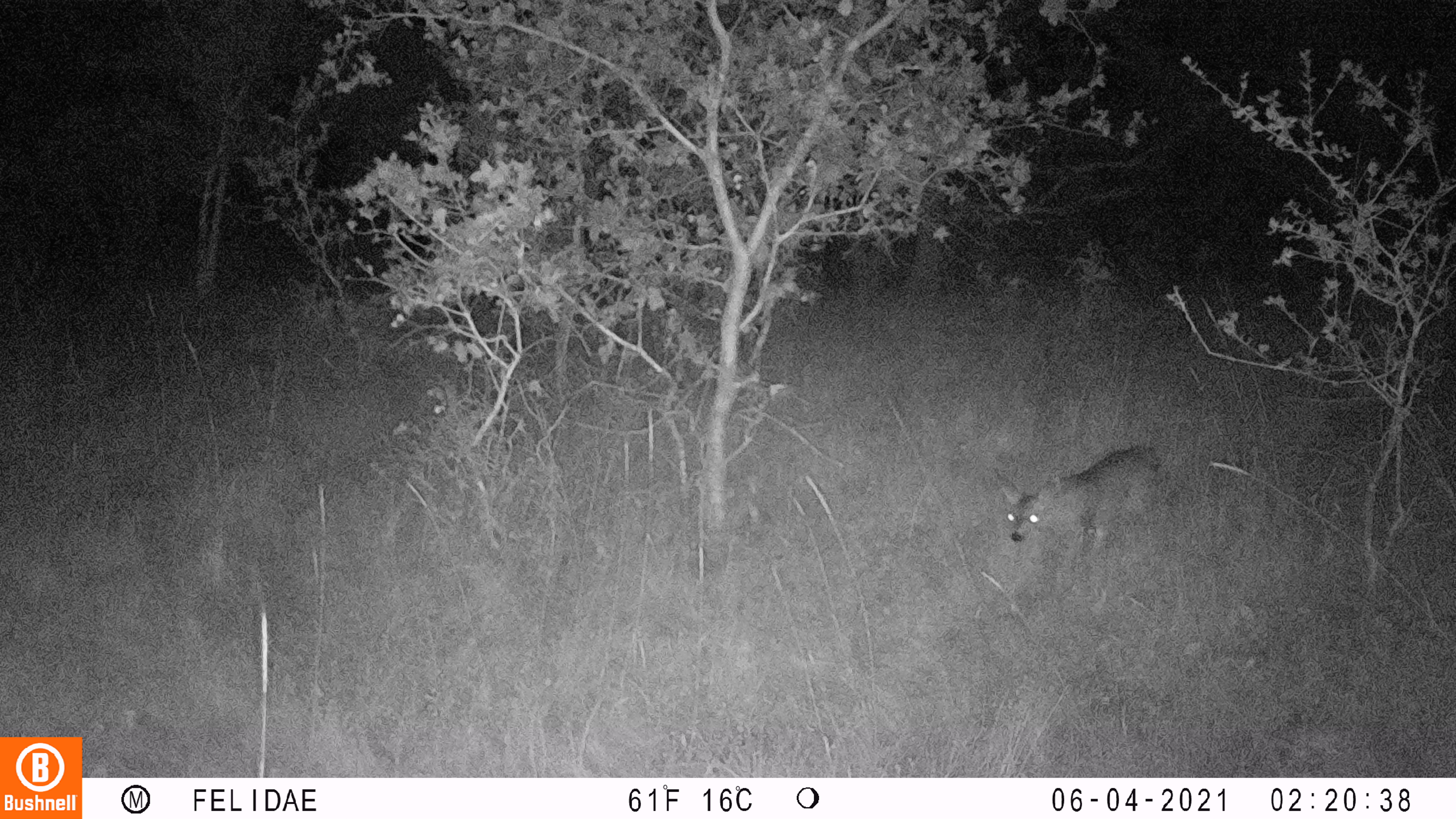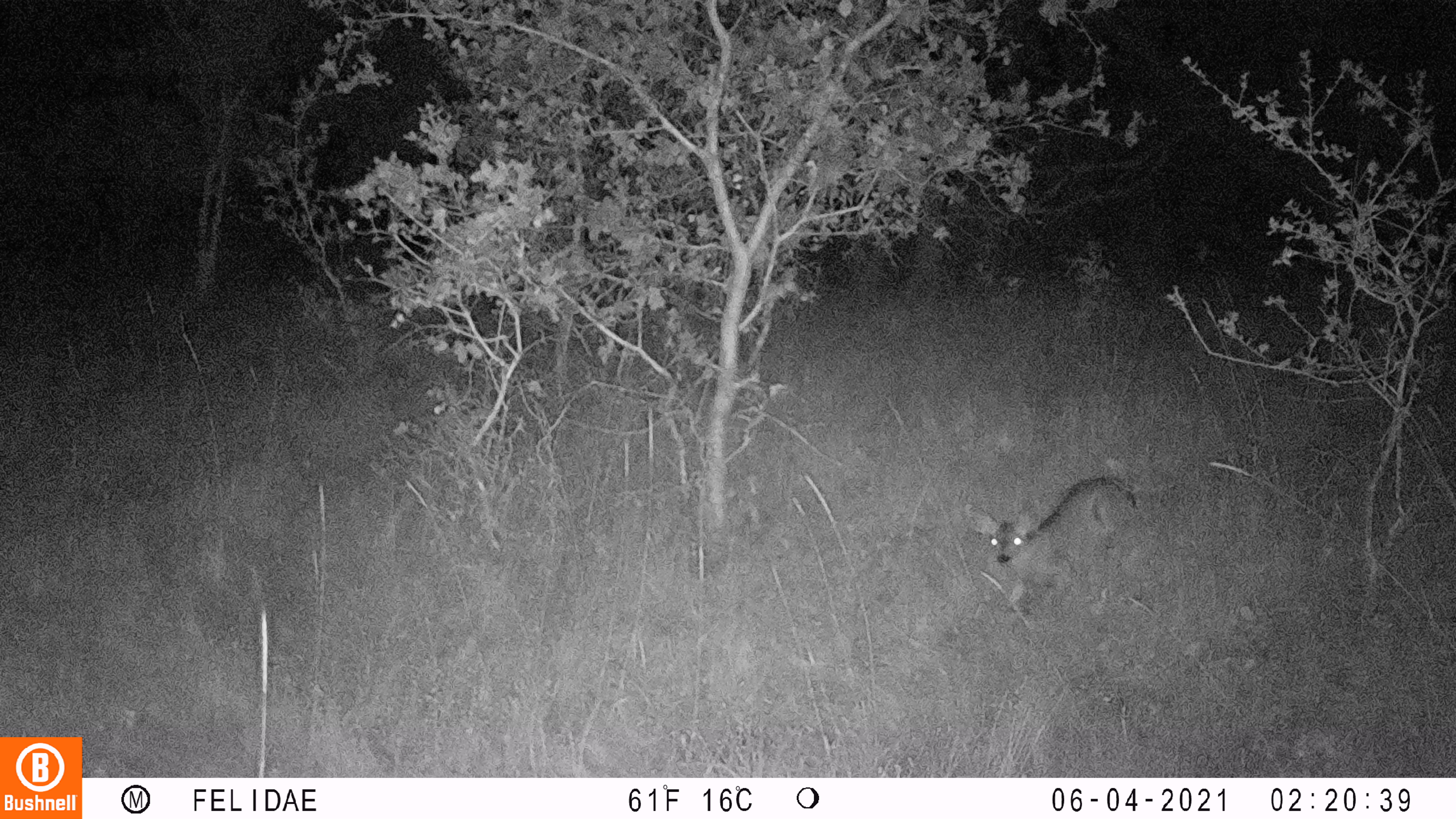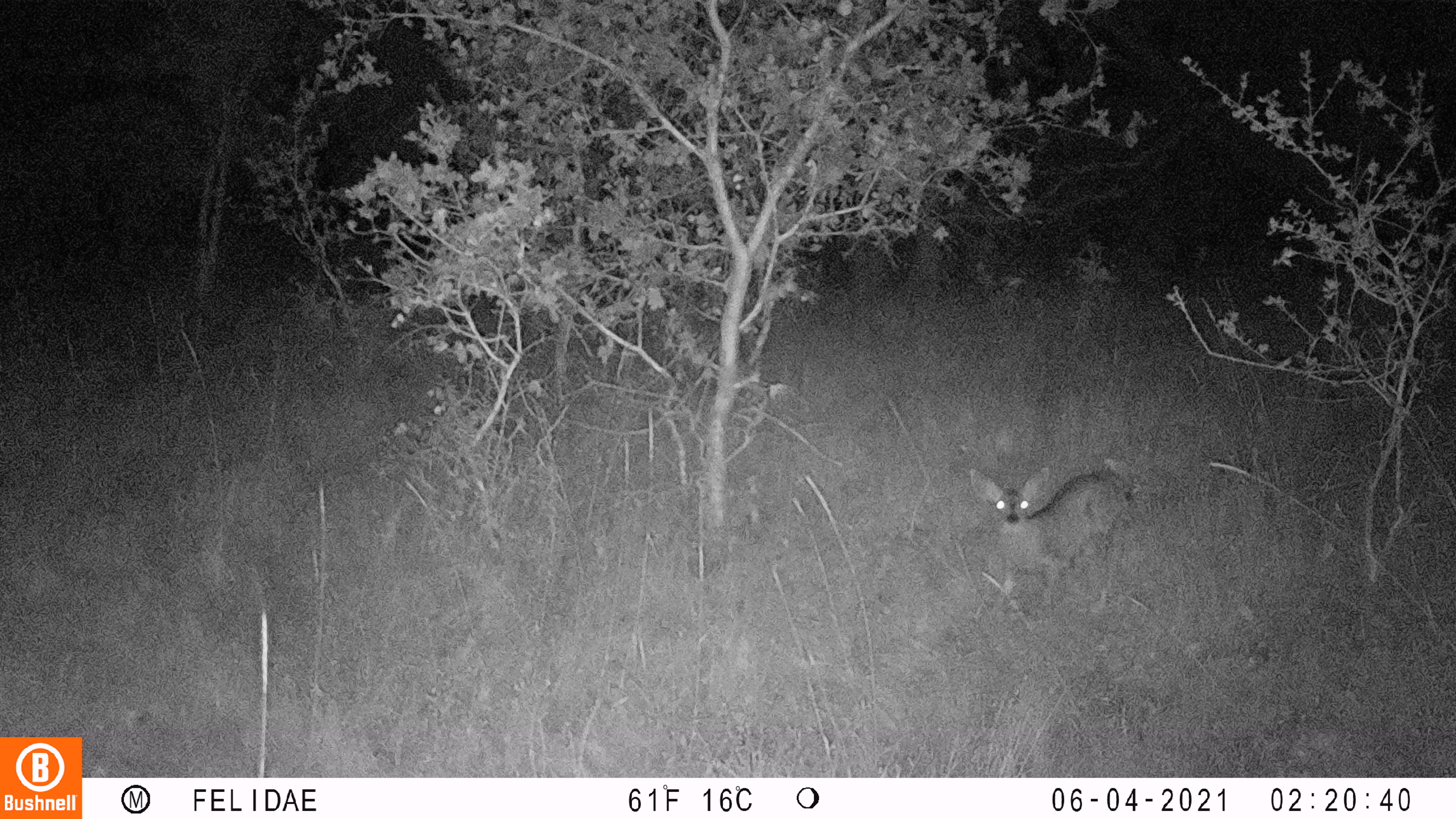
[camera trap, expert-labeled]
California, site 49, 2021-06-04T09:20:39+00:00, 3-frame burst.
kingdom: Animalia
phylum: Chordata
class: Mammalia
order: Artiodactyla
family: Cervidae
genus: Odocoileus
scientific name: Odocoileus hemionus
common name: mule deer